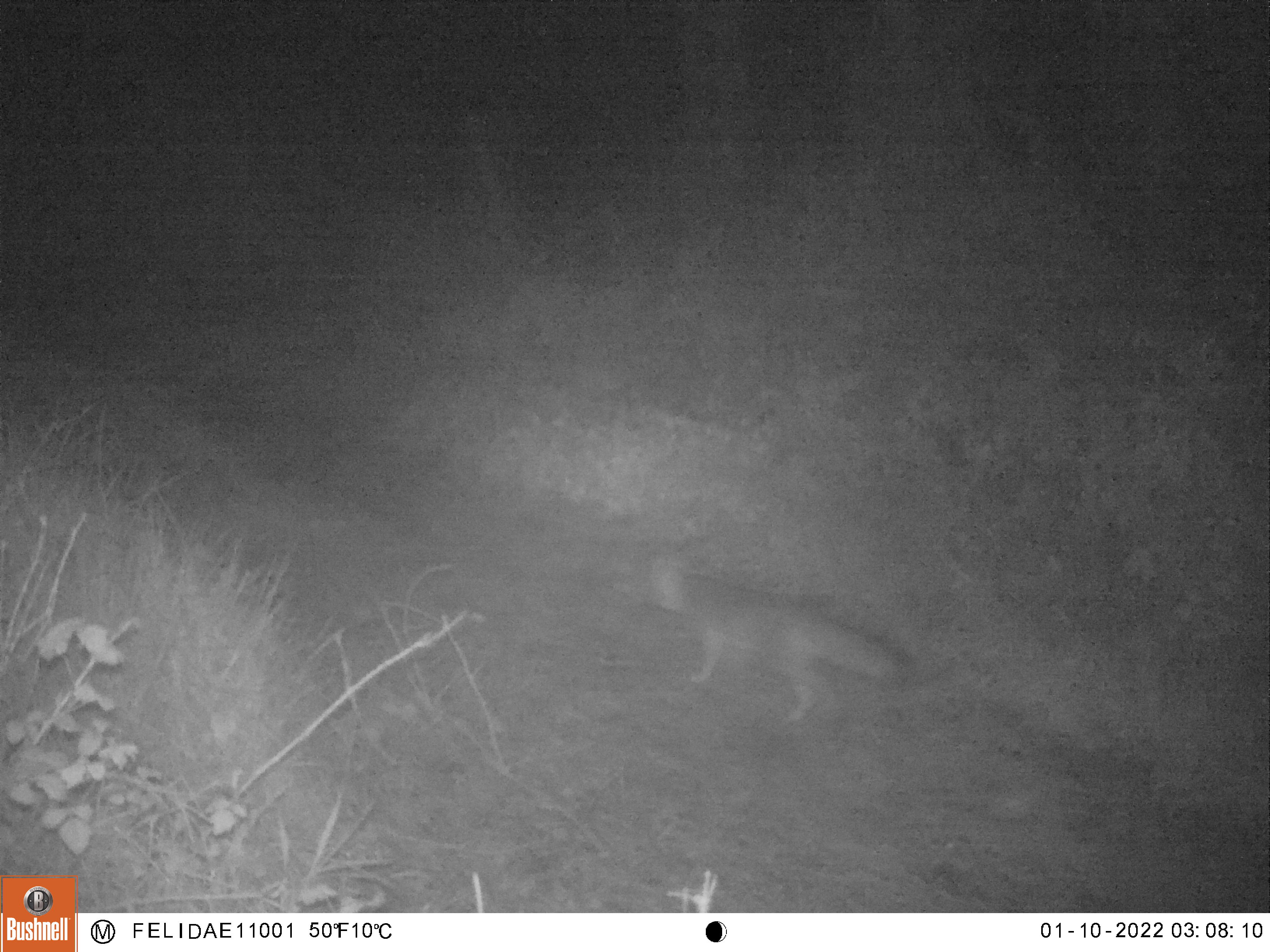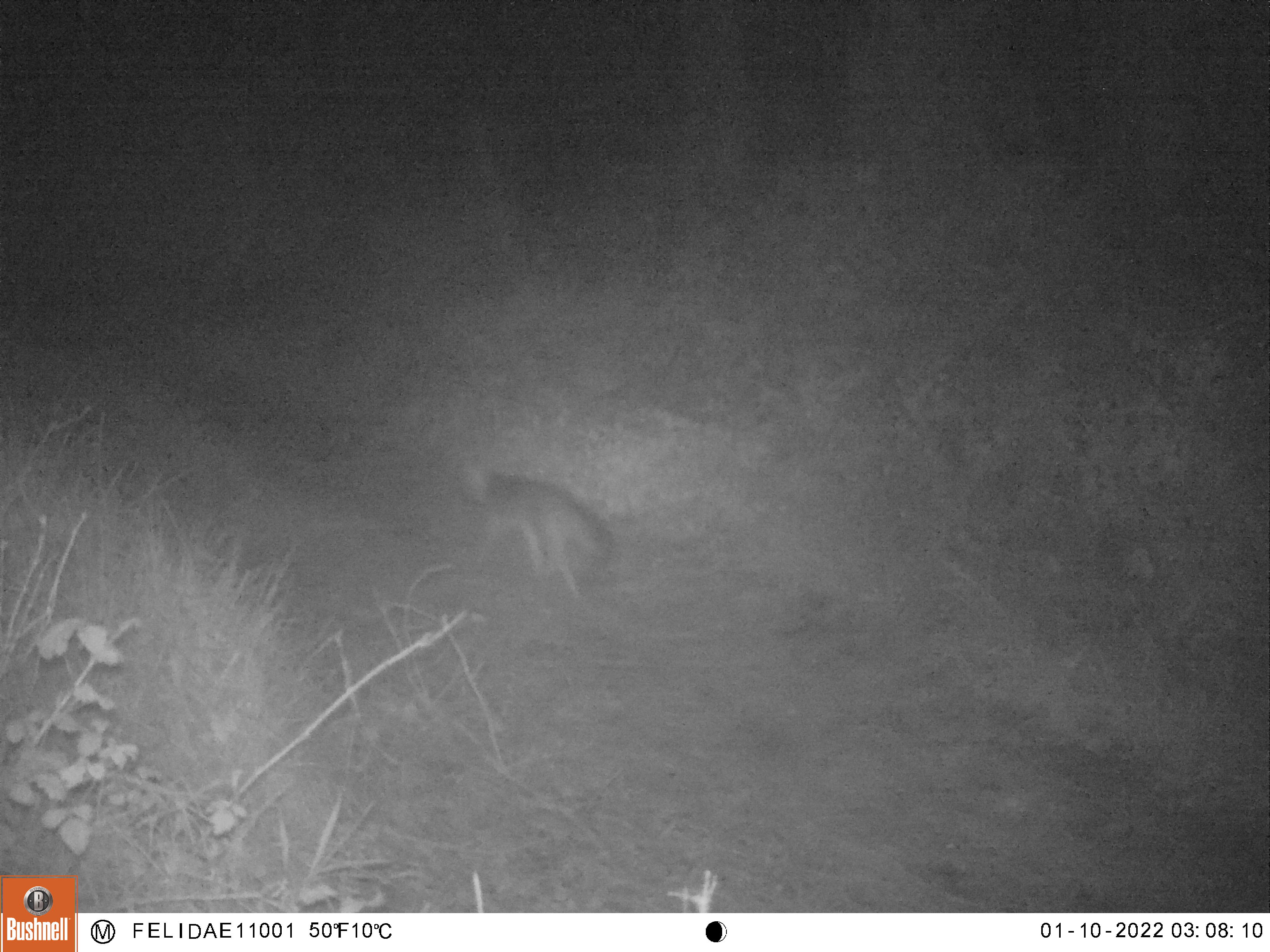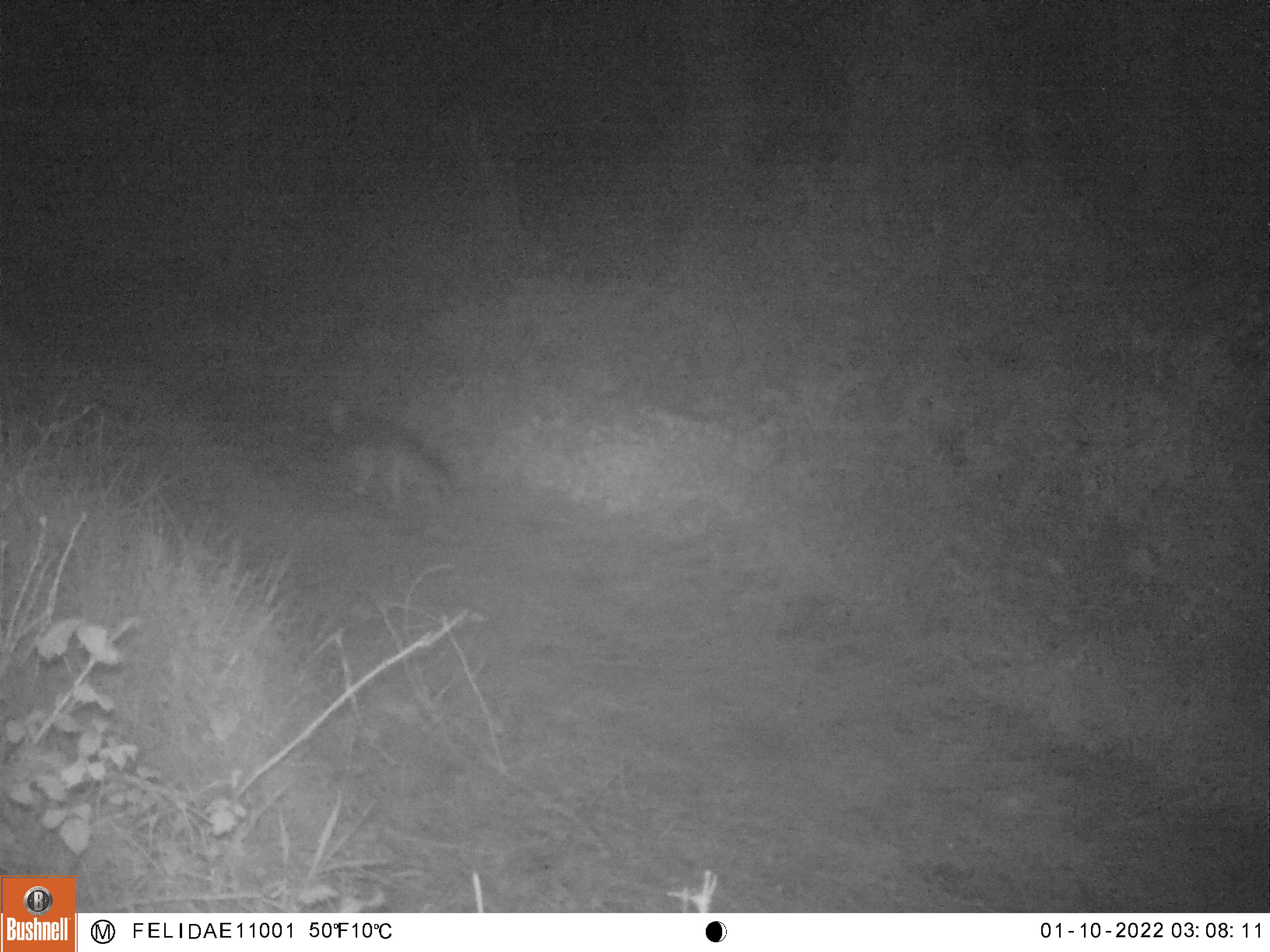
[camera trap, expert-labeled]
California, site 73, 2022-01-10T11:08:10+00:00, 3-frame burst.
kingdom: Animalia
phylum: Chordata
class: Mammalia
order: Carnivora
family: Canidae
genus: Urocyon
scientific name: Urocyon cinereoargenteus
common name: gray fox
Gray fox (Urocyon cinereoargenteus).